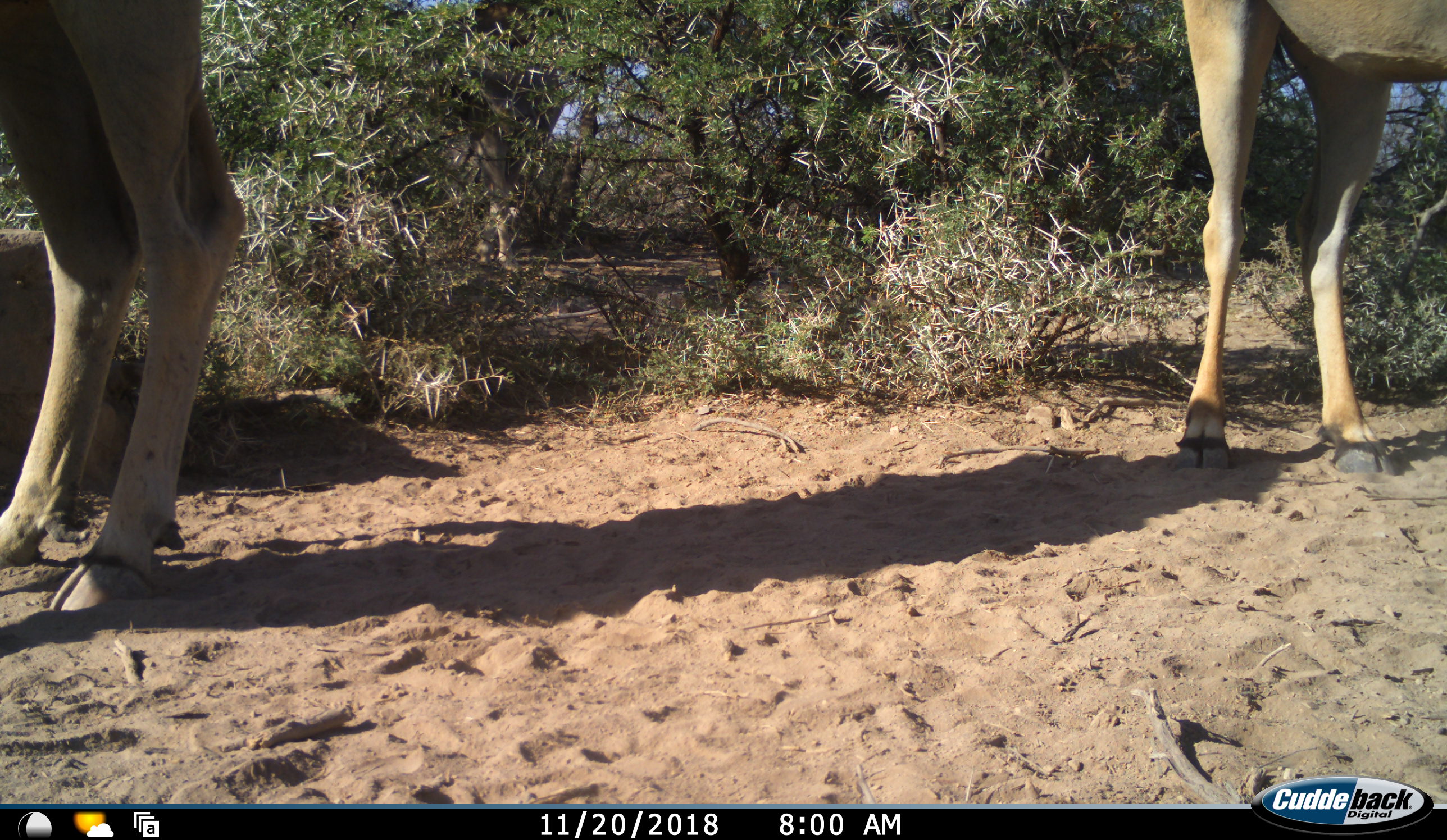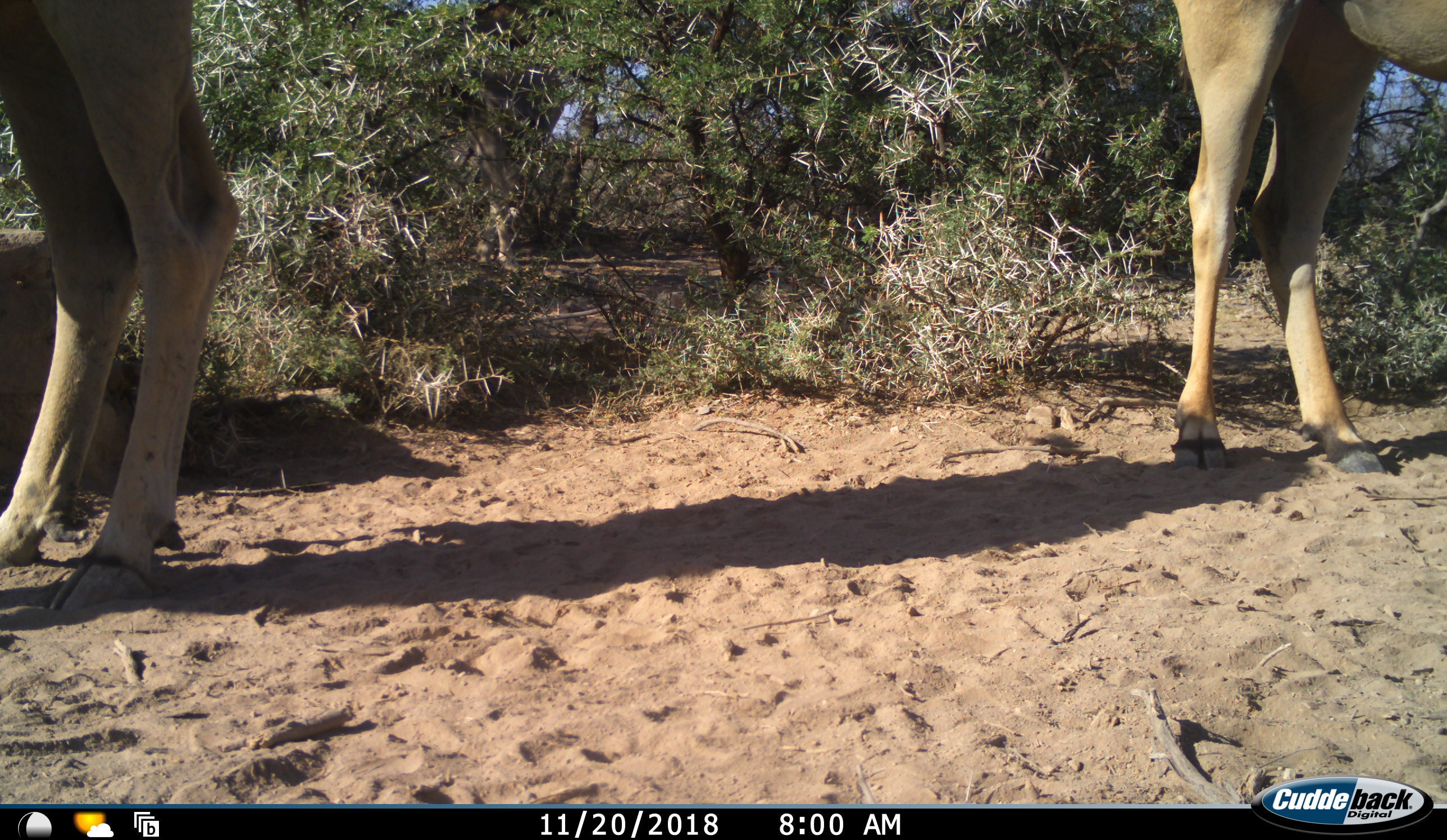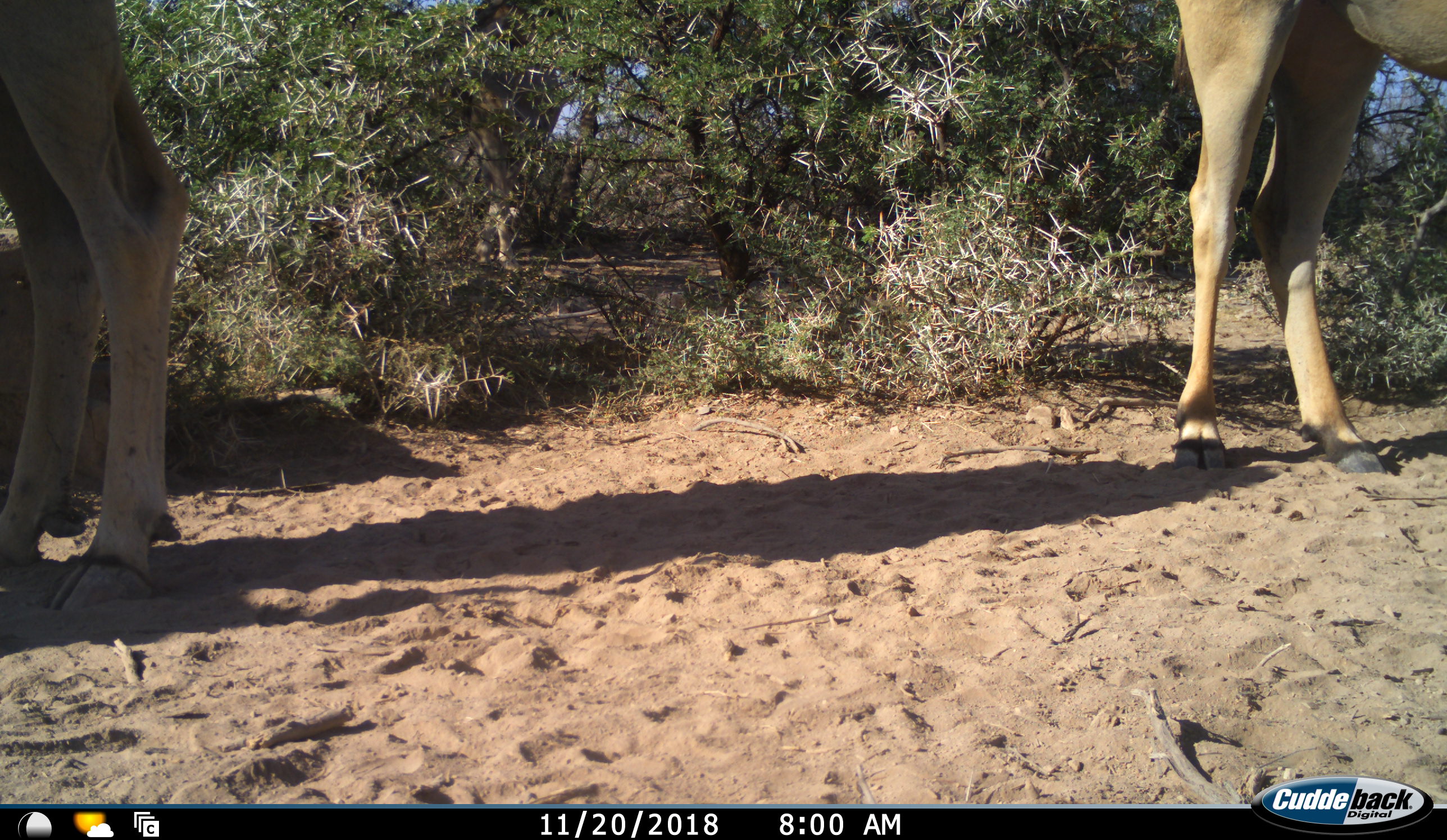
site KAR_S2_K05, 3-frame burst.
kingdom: Animalia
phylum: Chordata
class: Mammalia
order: Artiodactyla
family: Bovidae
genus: Tragelaphus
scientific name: Tragelaphus oryx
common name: eland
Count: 2.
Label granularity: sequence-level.